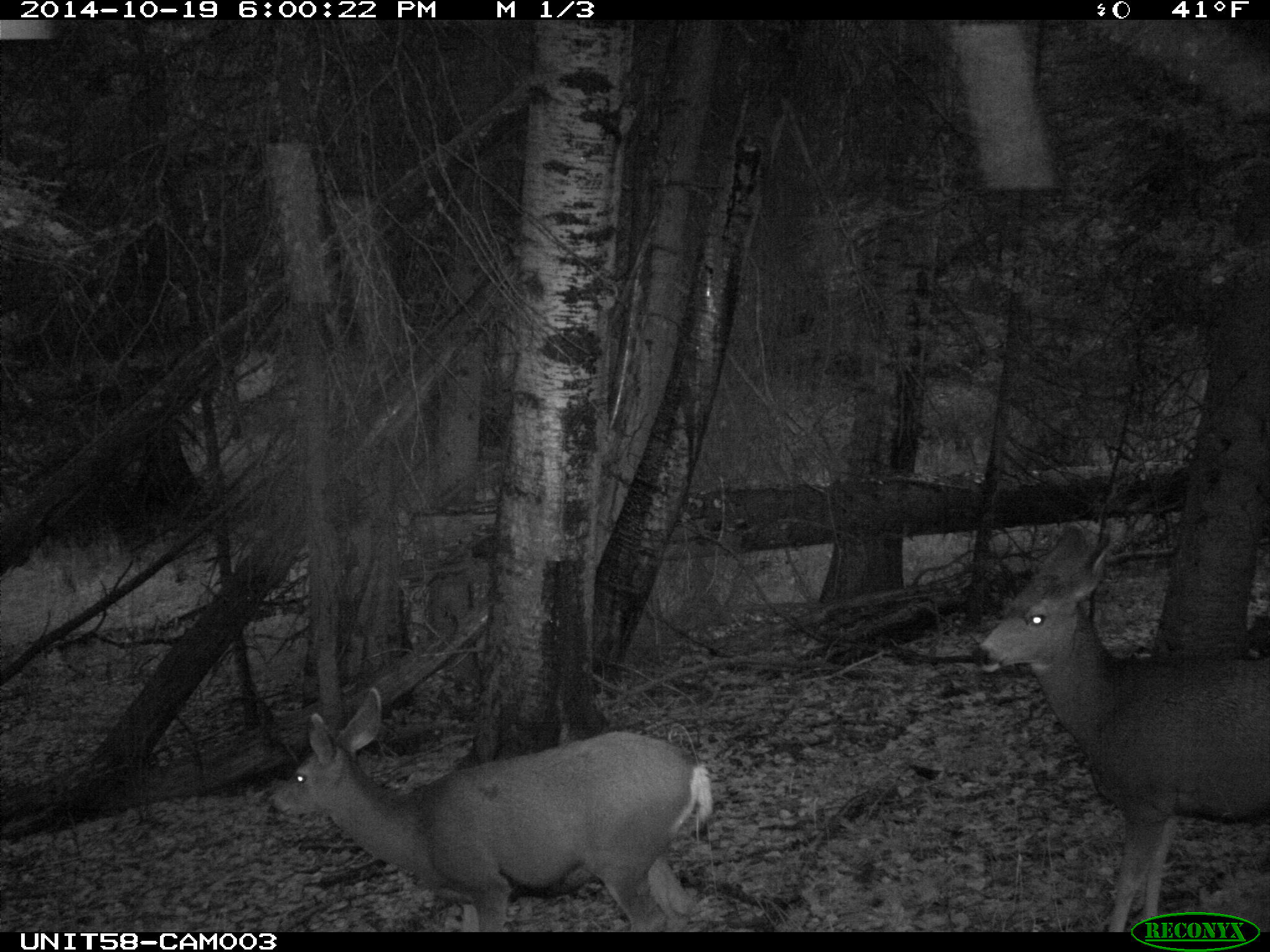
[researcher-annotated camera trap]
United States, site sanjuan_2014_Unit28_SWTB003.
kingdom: Animalia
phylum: Chordata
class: Mammalia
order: Artiodactyla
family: Cervidae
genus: Odocoileus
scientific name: Odocoileus hemionus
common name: mule deer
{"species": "Odocoileus hemionus (mule deer)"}